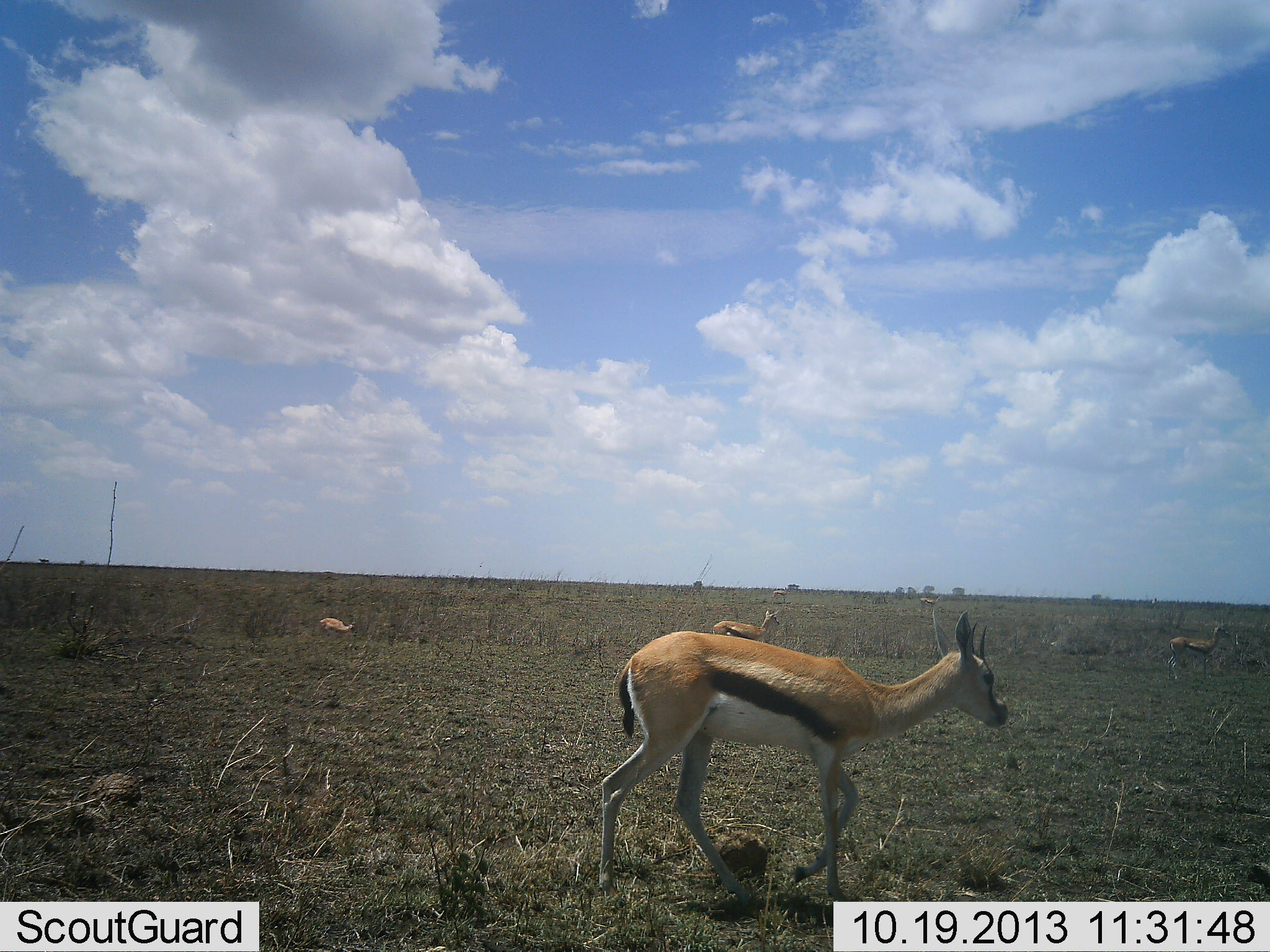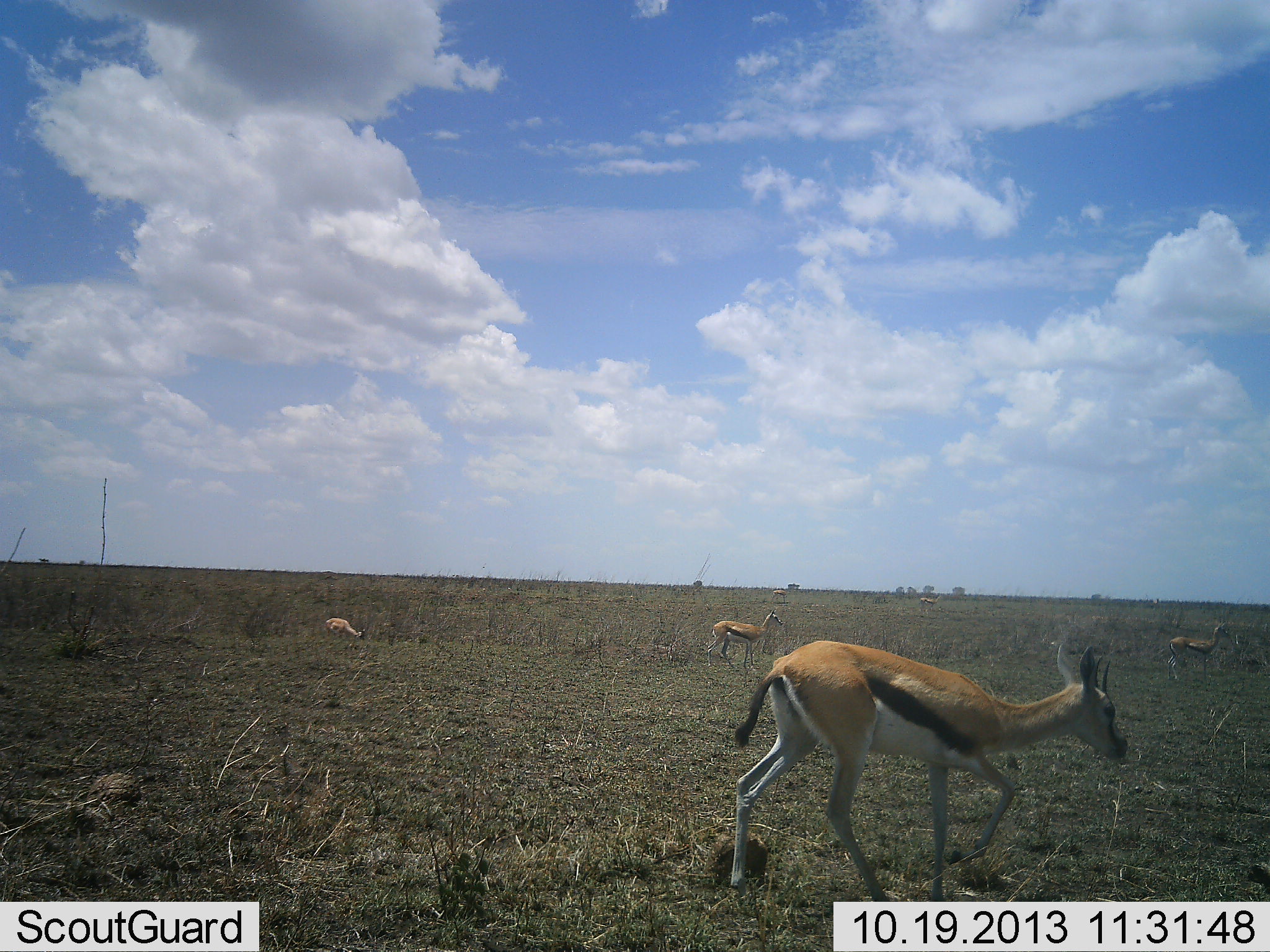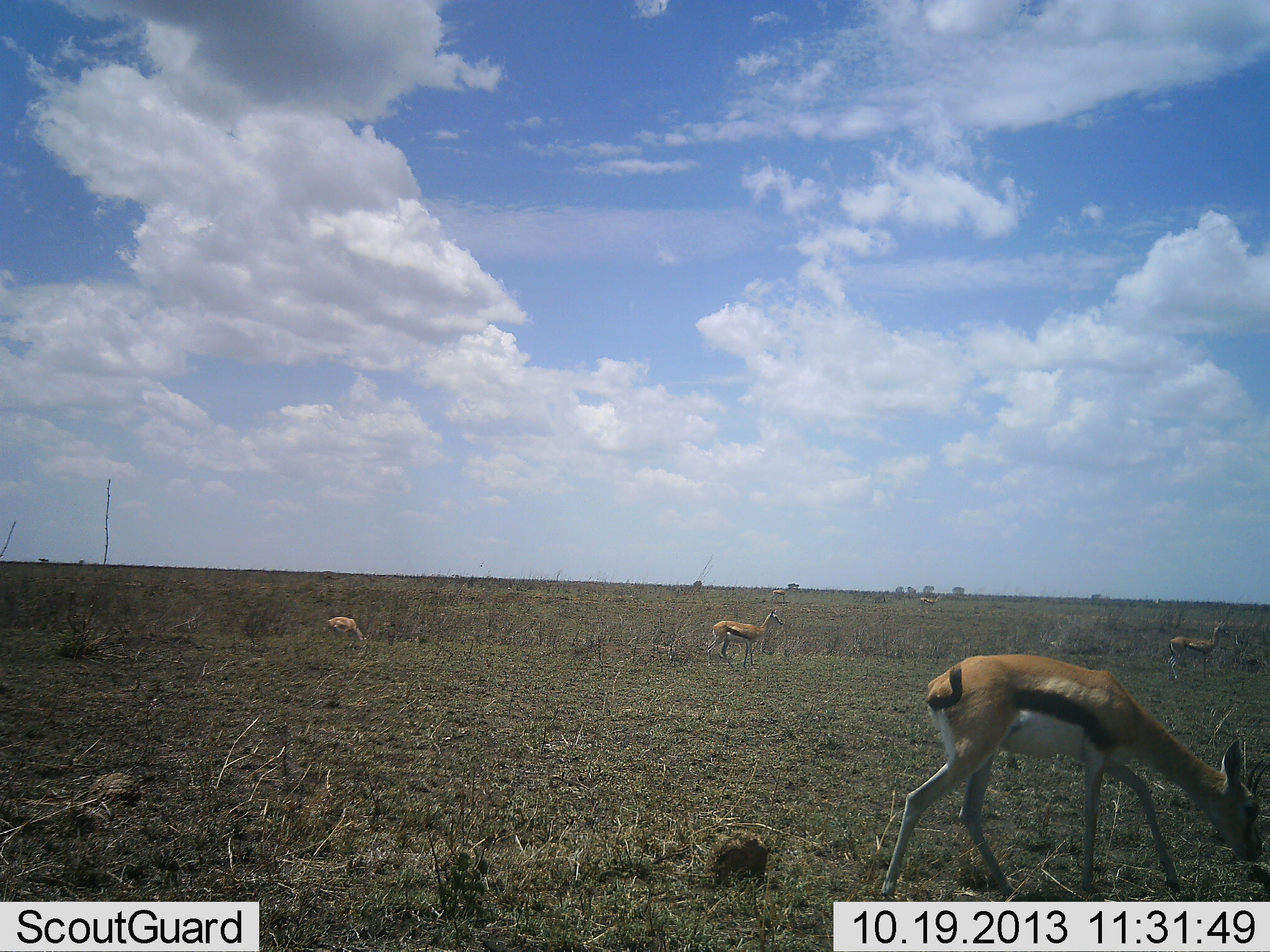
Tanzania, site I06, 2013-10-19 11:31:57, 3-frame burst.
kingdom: Animalia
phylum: Chordata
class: Mammalia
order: Artiodactyla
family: Bovidae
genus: Eudorcas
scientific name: Eudorcas thomsonii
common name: thomson's gazelle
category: gazellethomsons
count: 4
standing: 60%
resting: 10%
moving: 90%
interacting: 0%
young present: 0%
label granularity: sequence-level